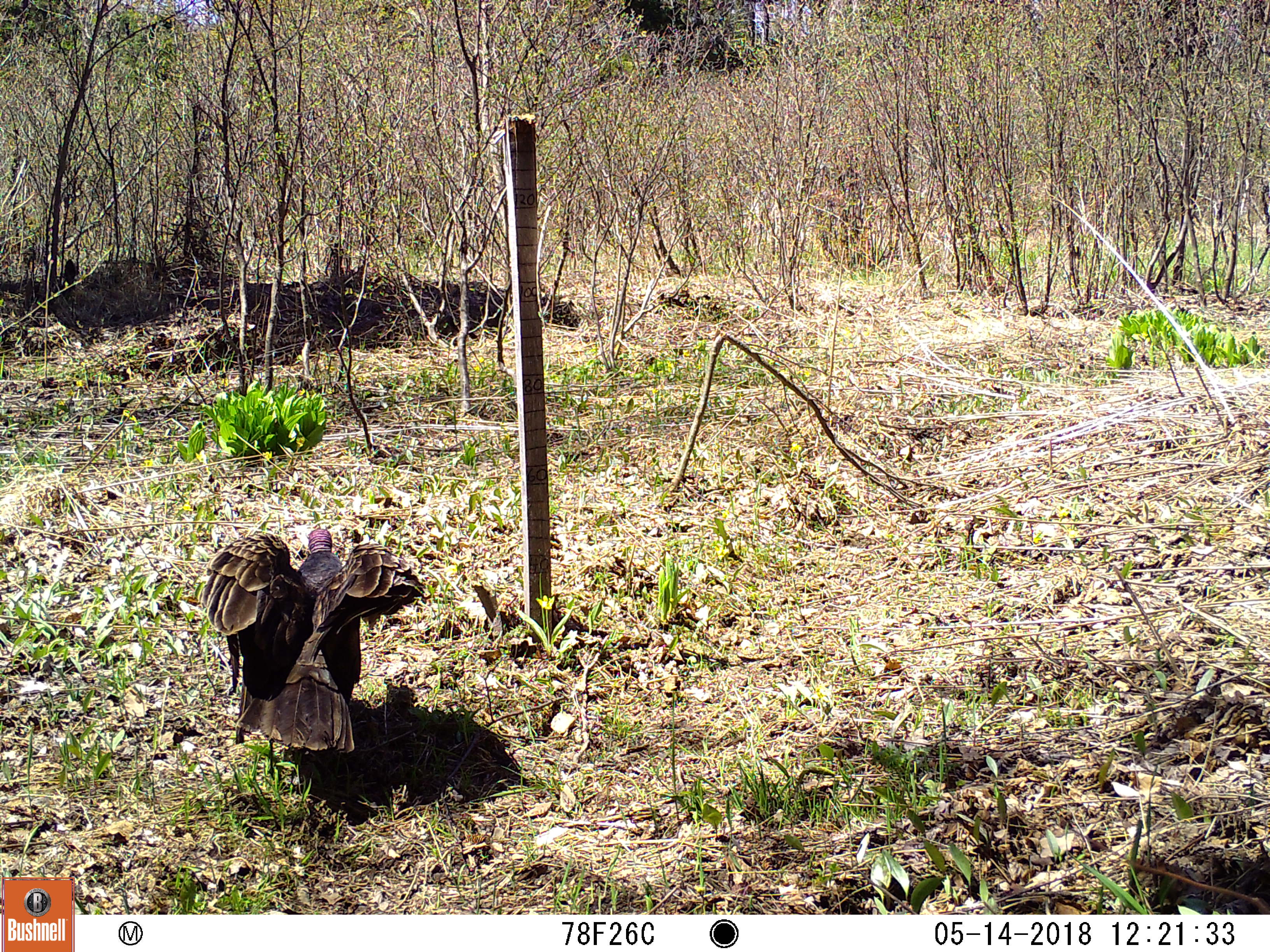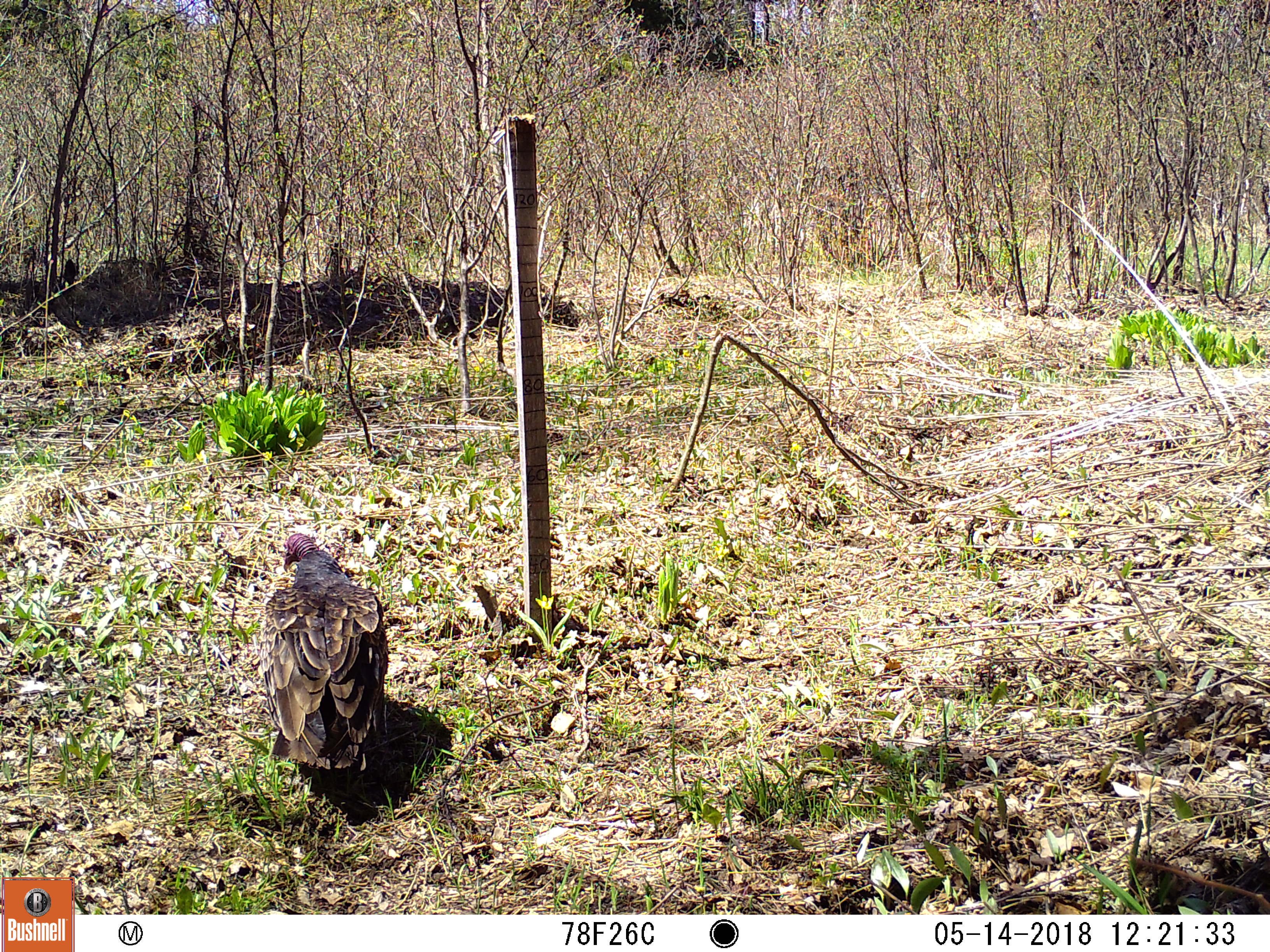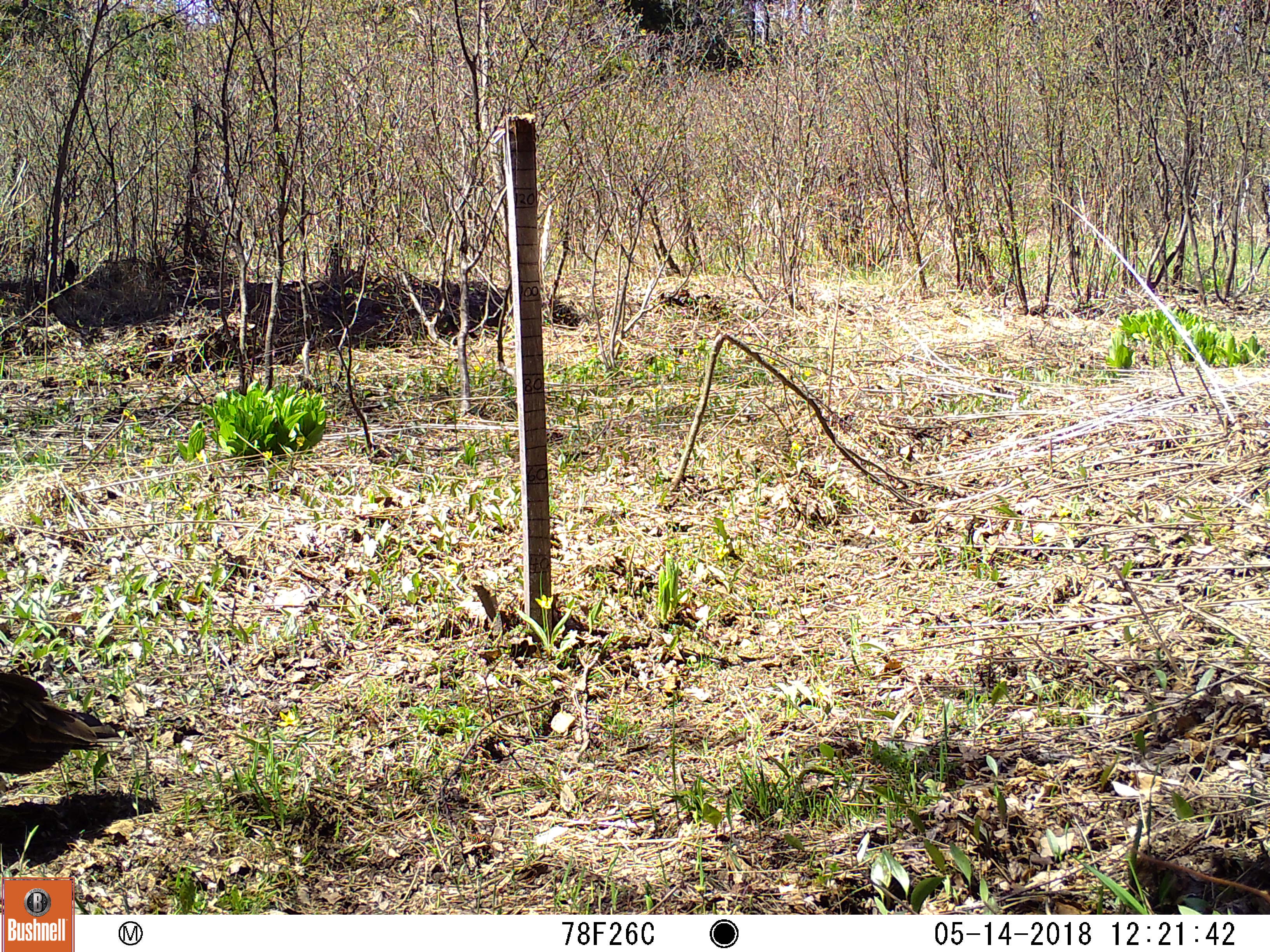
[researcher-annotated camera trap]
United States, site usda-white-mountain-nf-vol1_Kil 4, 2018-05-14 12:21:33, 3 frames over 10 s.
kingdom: Animalia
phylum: Chordata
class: Aves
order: Cathartiformes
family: Cathartidae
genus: Cathartes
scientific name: Cathartes aura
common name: turkey vulture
Turkey vulture (Cathartes aura).